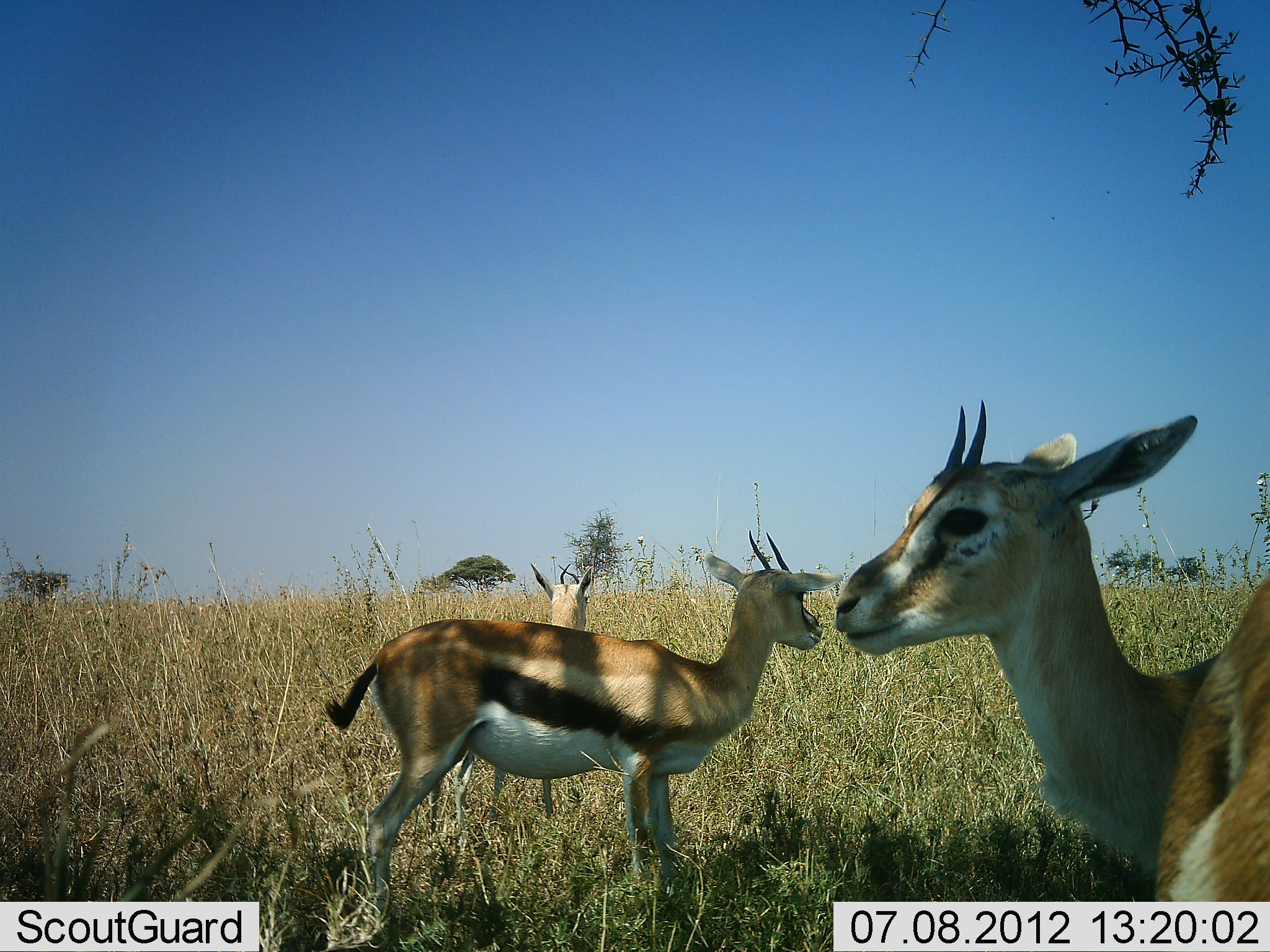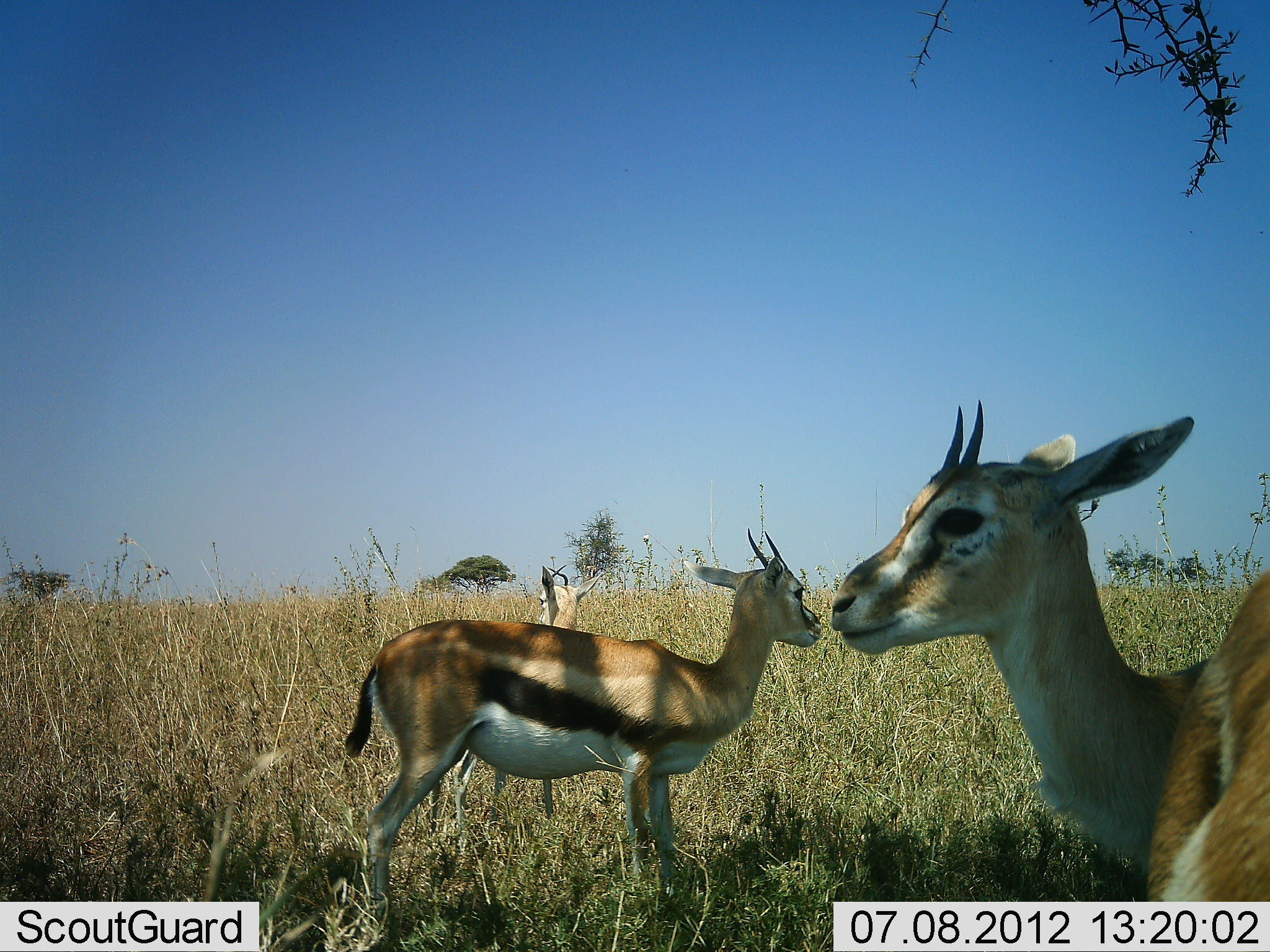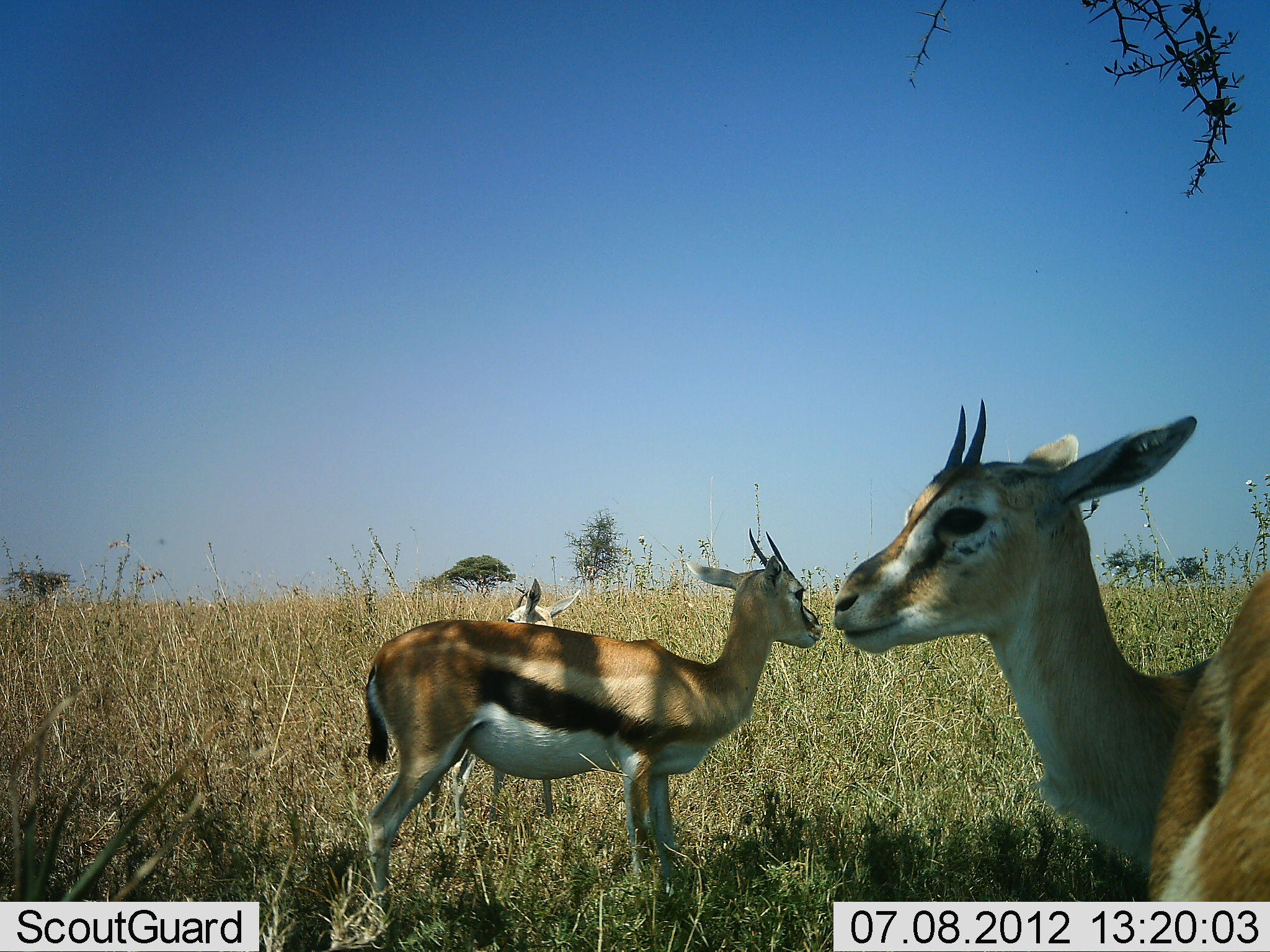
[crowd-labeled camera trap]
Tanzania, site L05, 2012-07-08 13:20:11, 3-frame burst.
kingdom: Animalia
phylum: Chordata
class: Mammalia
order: Artiodactyla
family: Bovidae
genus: Eudorcas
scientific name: Eudorcas thomsonii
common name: thomson's gazelle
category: gazellethomsons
Gazellethomsons (thomson's gazelle) (Eudorcas thomsonii), count 3. Behavior (volunteer vote fractions): standing 100%, resting 0%, moving 0%, interacting 0%. Young present (vote fraction): 10%. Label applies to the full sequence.